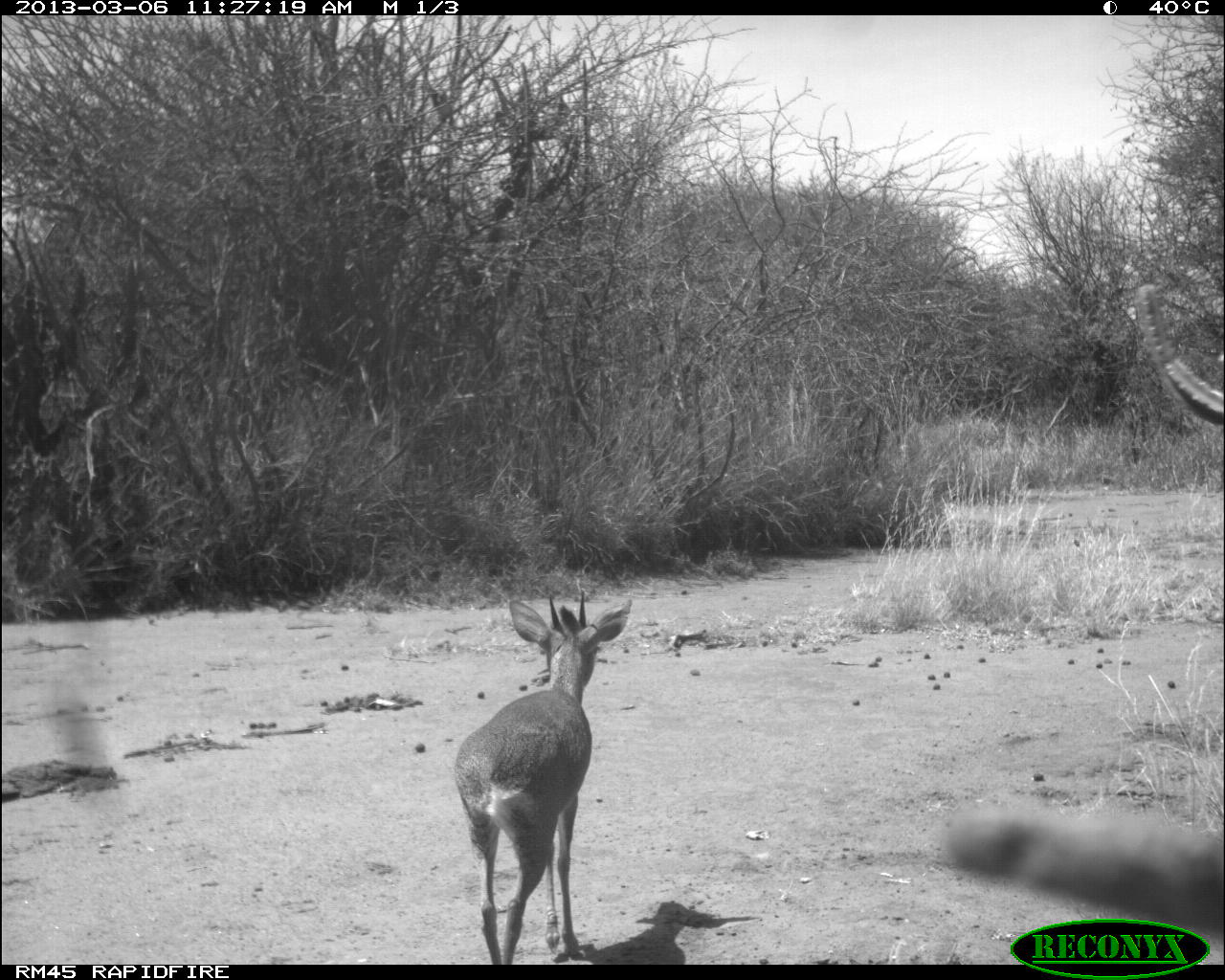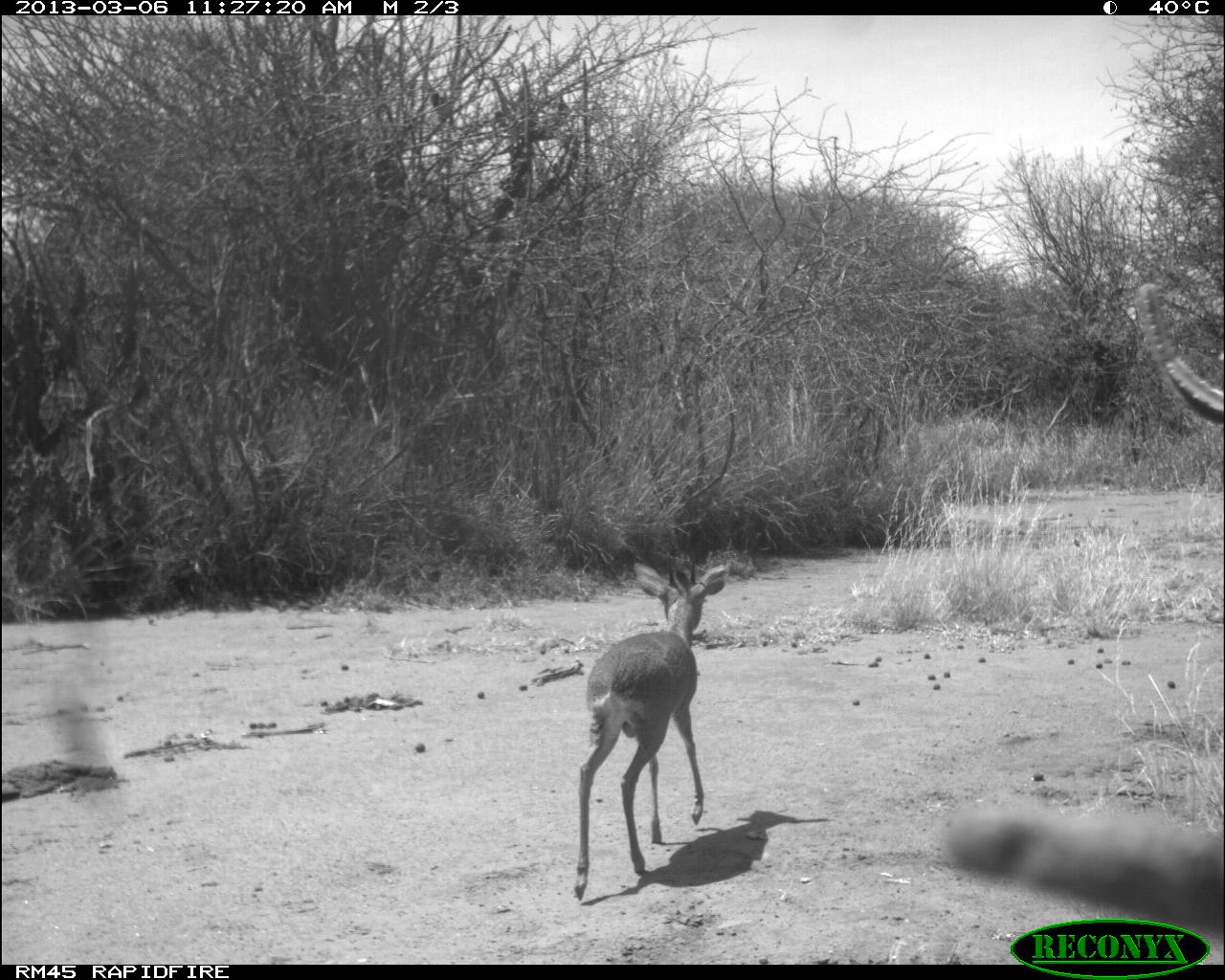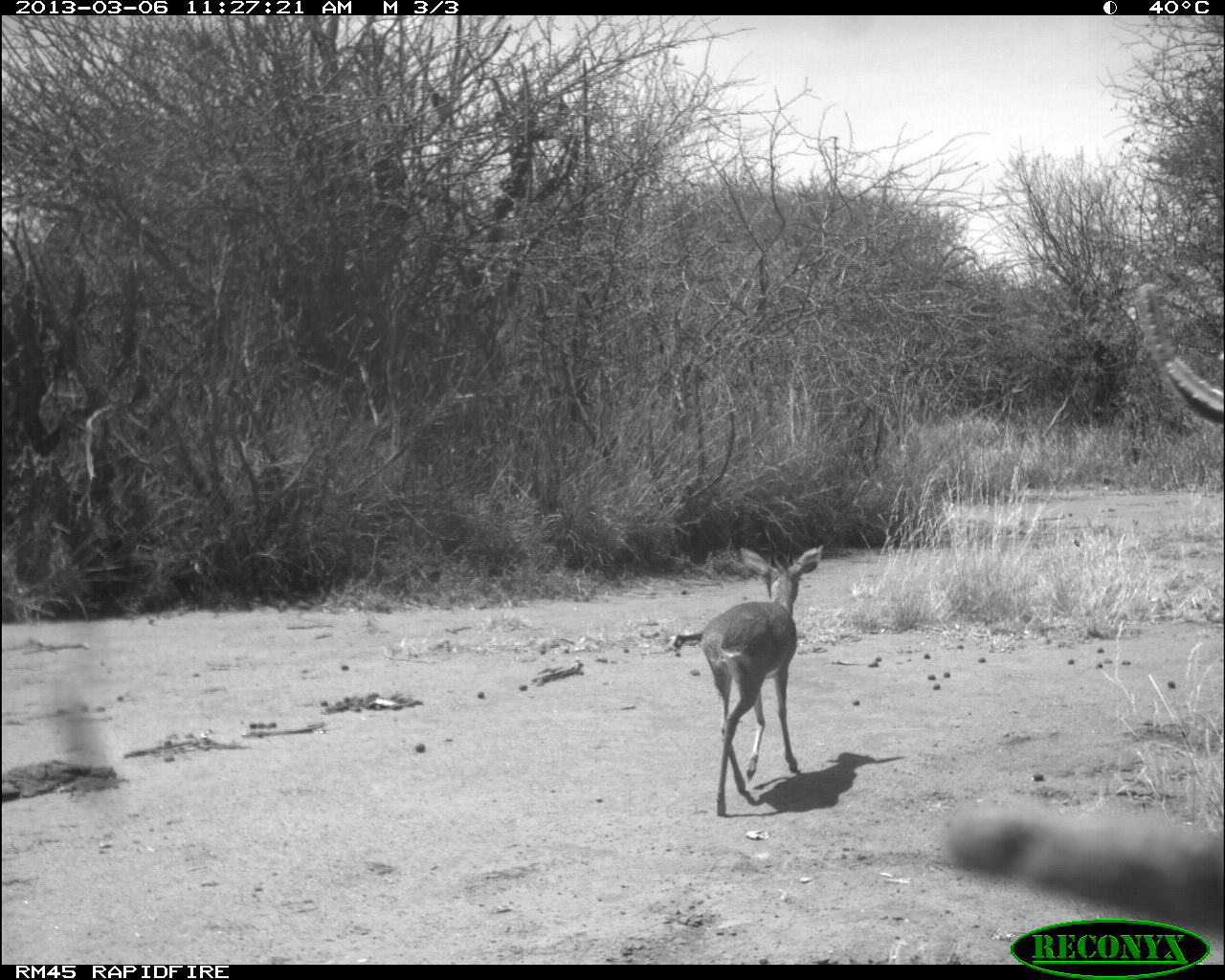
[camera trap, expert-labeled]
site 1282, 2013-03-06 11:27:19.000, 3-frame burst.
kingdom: Animalia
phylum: Chordata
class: Mammalia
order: Artiodactyla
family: Bovidae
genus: Madoqua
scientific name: Madoqua guentheri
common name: günther's dik-dik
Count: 1.